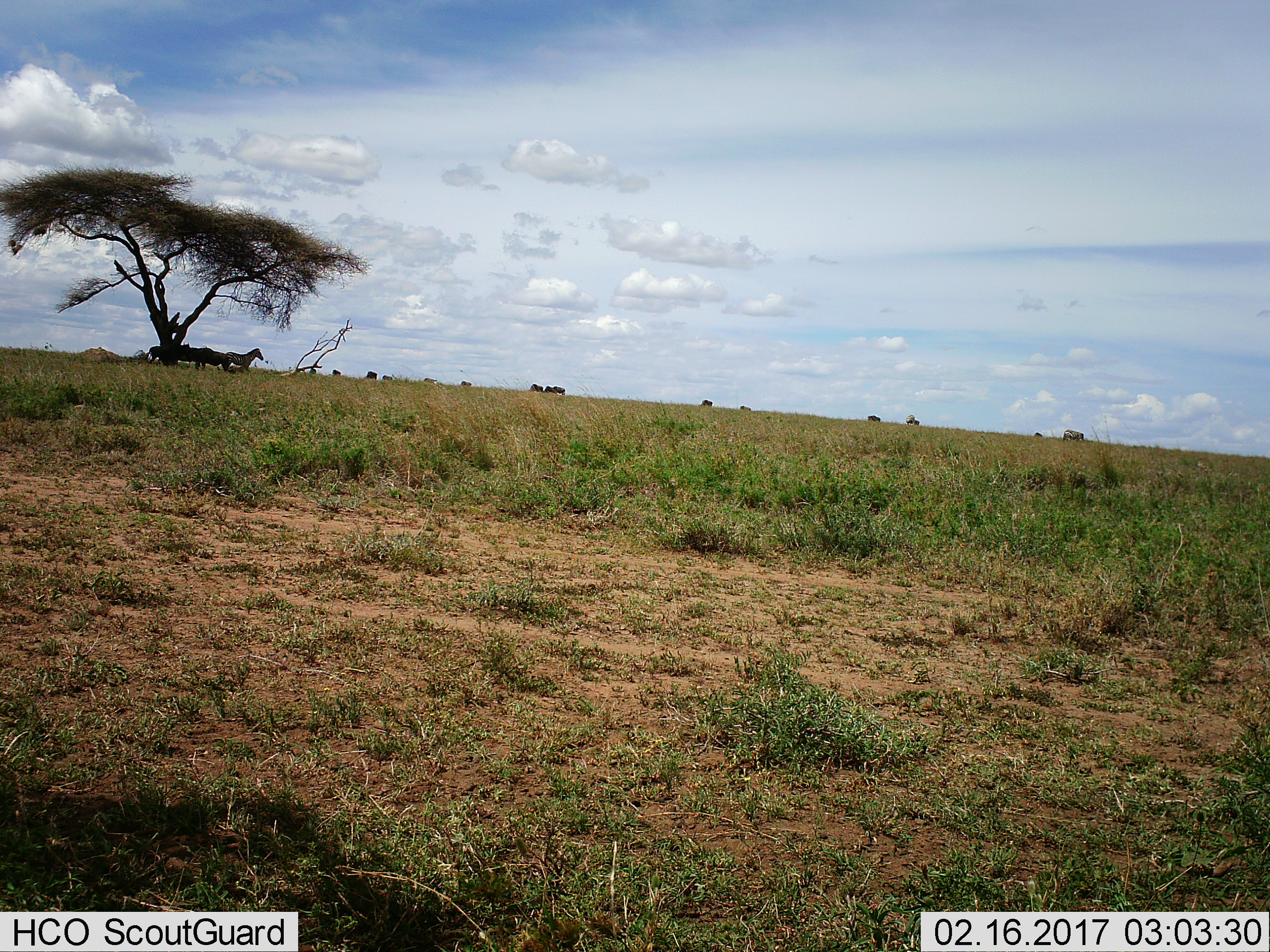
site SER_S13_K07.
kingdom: Animalia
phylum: Chordata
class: Mammalia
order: Perissodactyla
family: Equidae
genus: Equus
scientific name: Equus quagga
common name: plains zebra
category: zebraplains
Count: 2.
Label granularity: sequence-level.